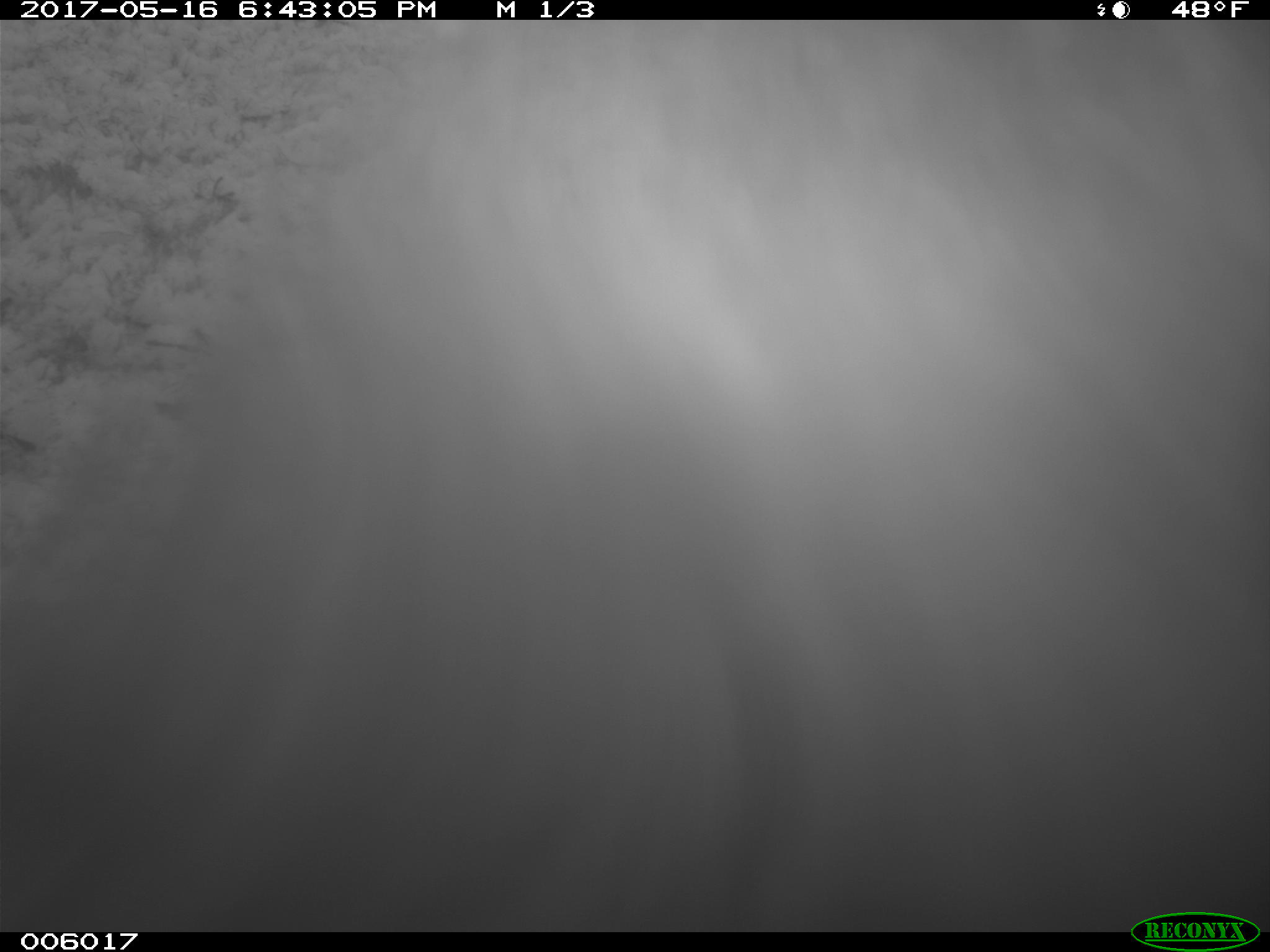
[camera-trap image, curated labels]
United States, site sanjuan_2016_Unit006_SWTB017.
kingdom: Animalia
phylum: Chordata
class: Mammalia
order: Carnivora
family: Ursidae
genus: Ursus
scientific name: Ursus americanus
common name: american black bear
Ursus americanus (american black bear).